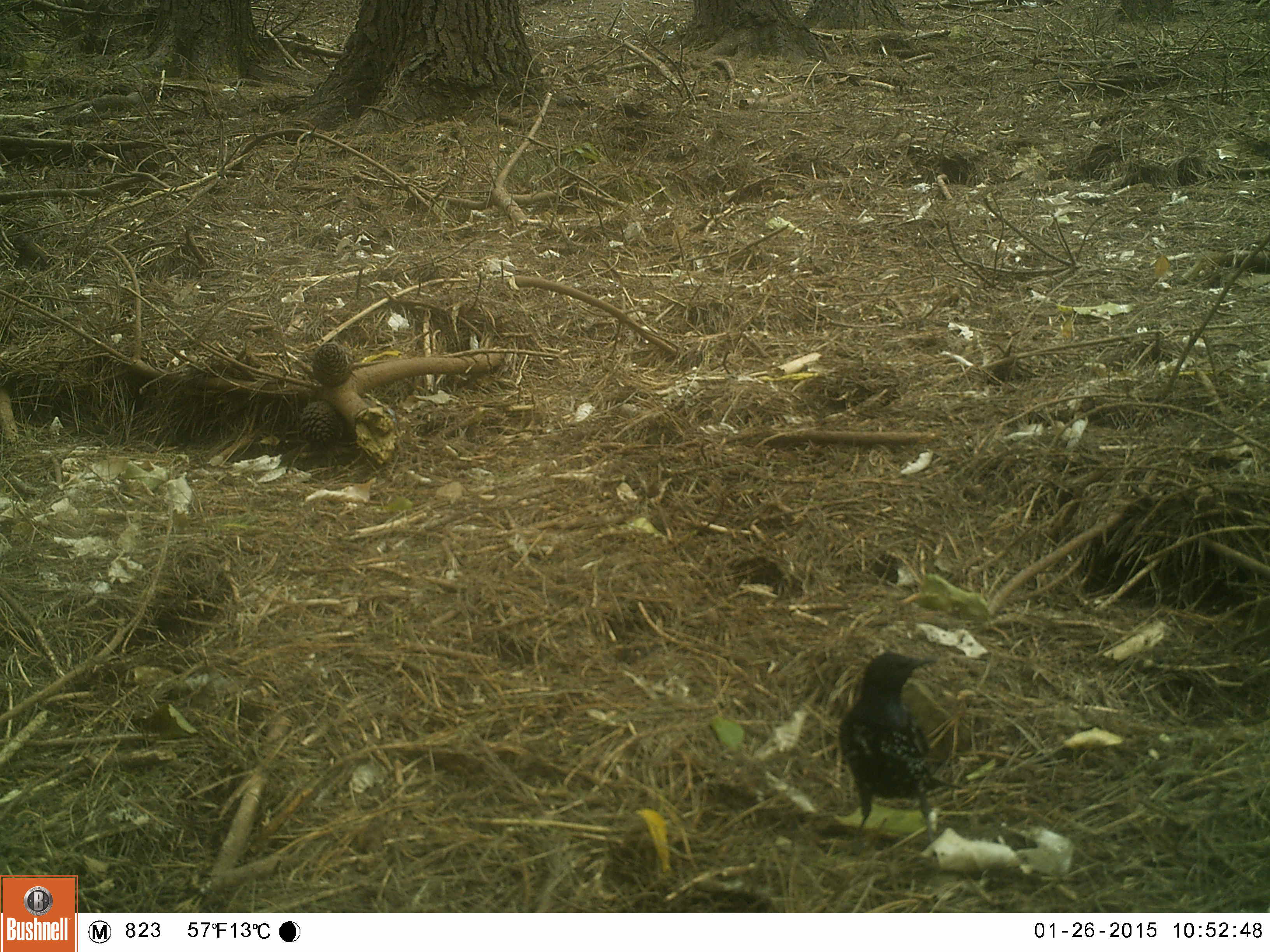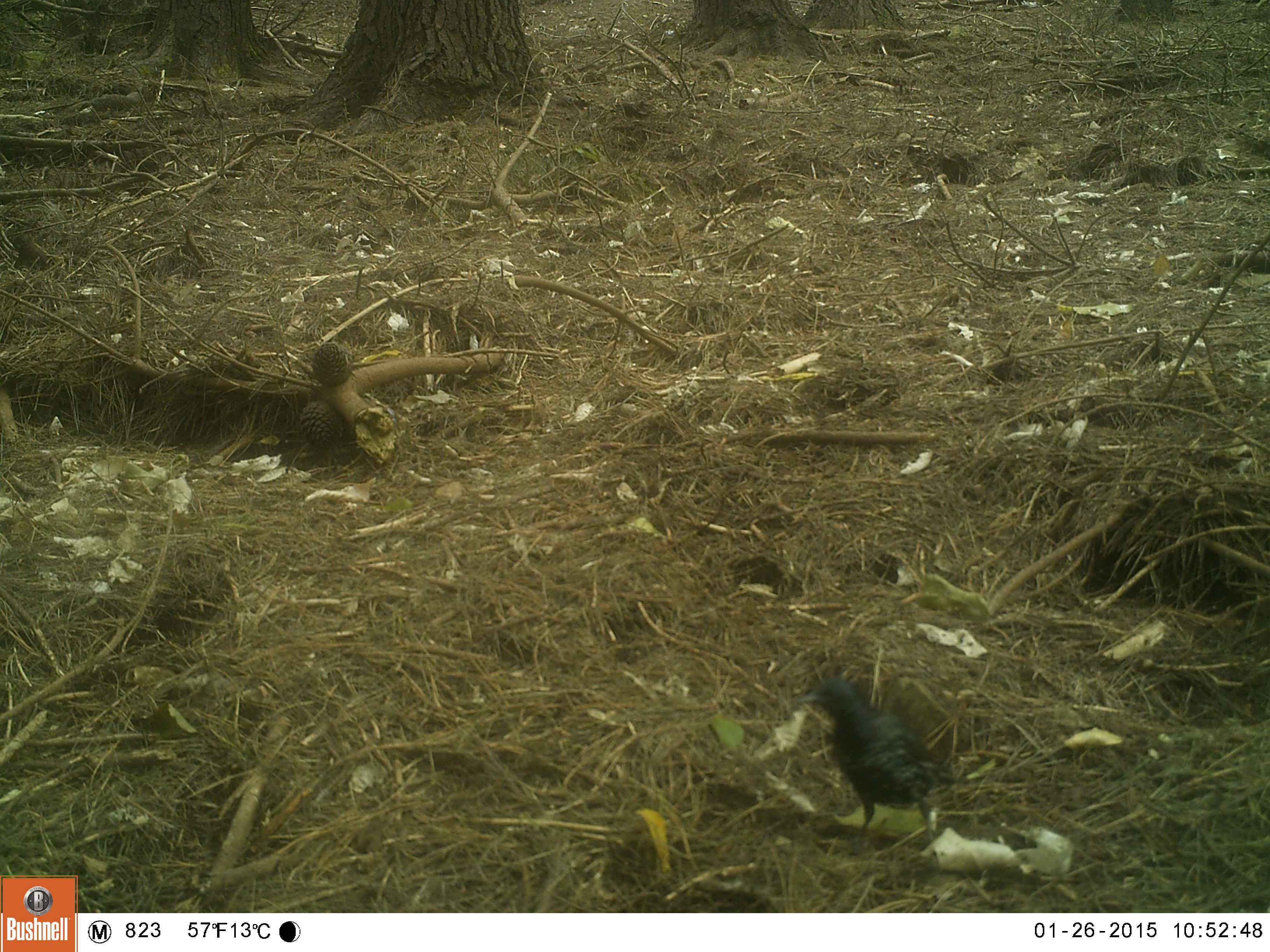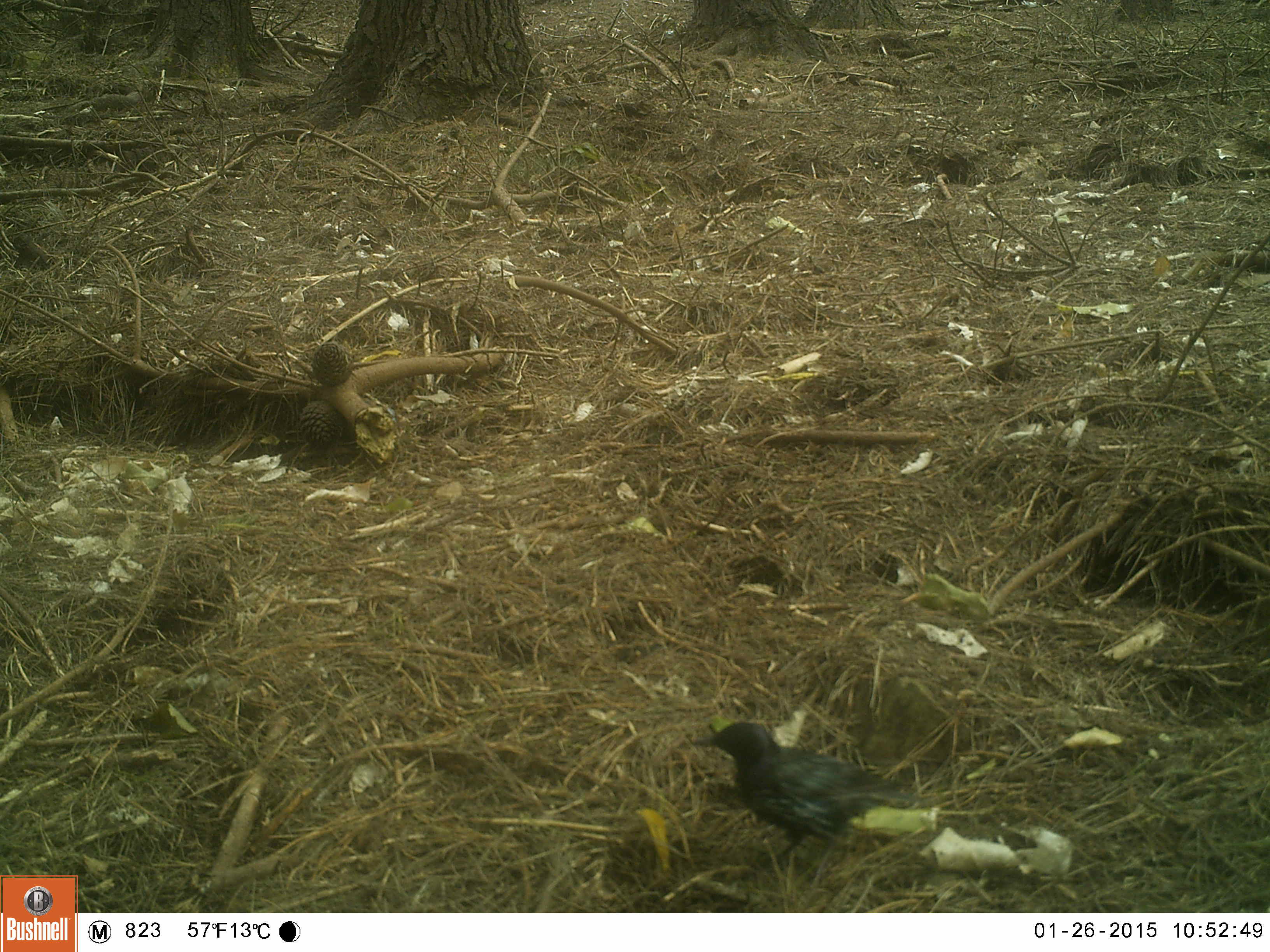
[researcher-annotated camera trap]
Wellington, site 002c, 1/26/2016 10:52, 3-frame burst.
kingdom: Animalia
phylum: Chordata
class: Aves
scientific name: Aves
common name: bird